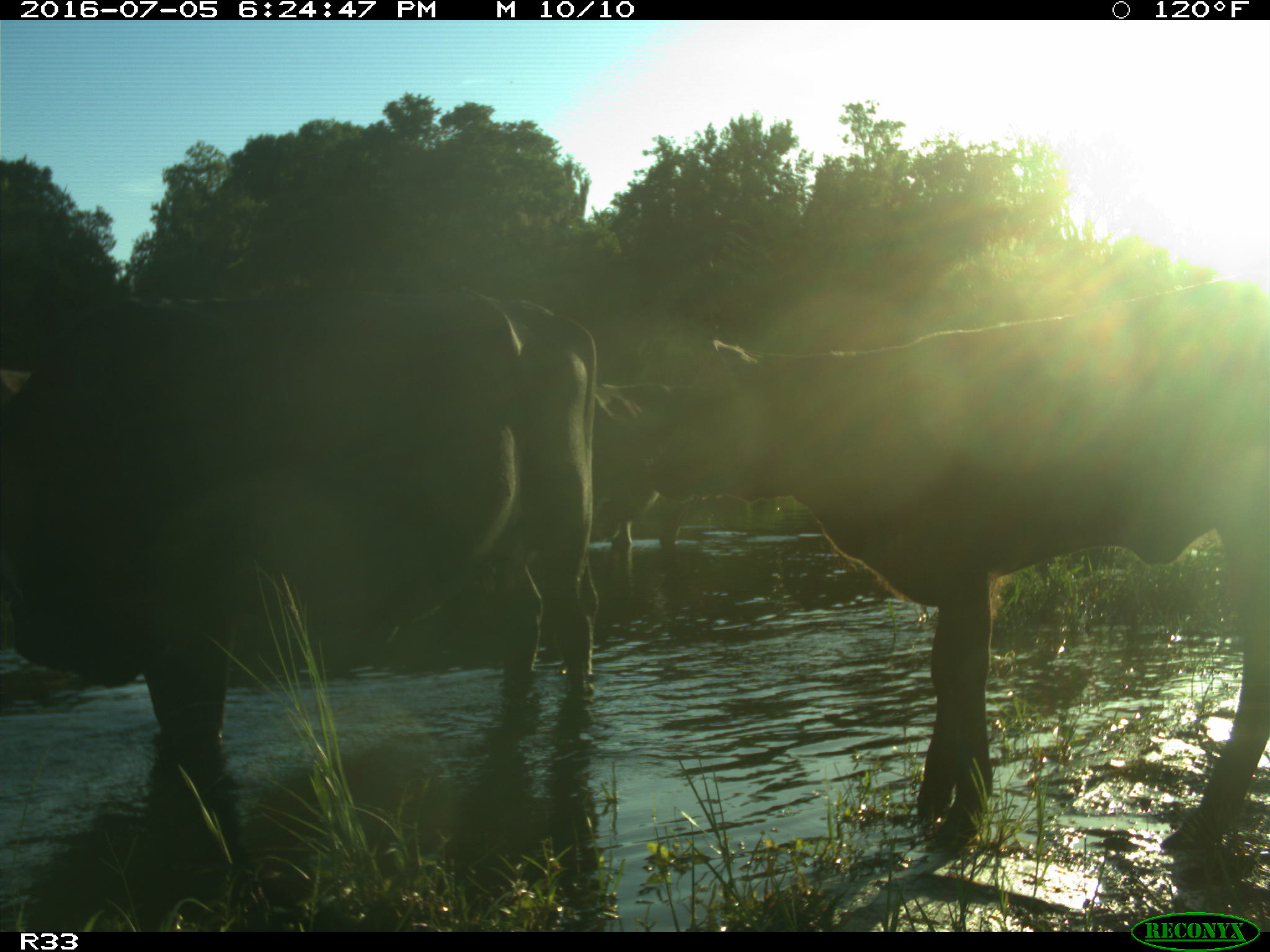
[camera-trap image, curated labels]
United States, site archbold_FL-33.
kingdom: Animalia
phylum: Chordata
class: Mammalia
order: Artiodactyla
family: Bovidae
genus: Bos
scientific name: Bos taurus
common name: domestic cow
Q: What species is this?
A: Bos taurus (domestic cow).